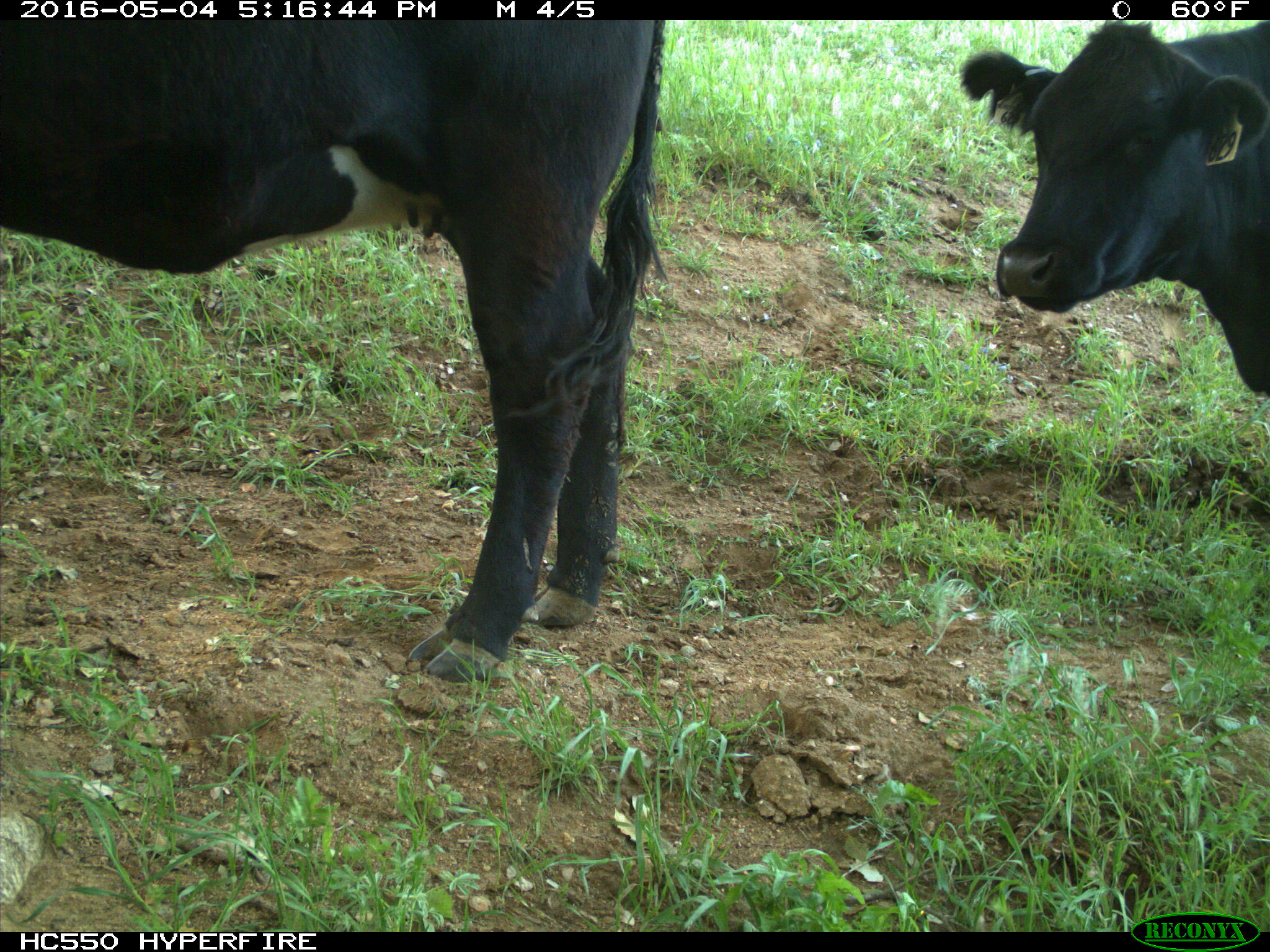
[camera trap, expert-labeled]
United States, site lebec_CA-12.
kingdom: Animalia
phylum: Chordata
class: Mammalia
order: Artiodactyla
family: Bovidae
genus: Bos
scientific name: Bos taurus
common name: domestic cow